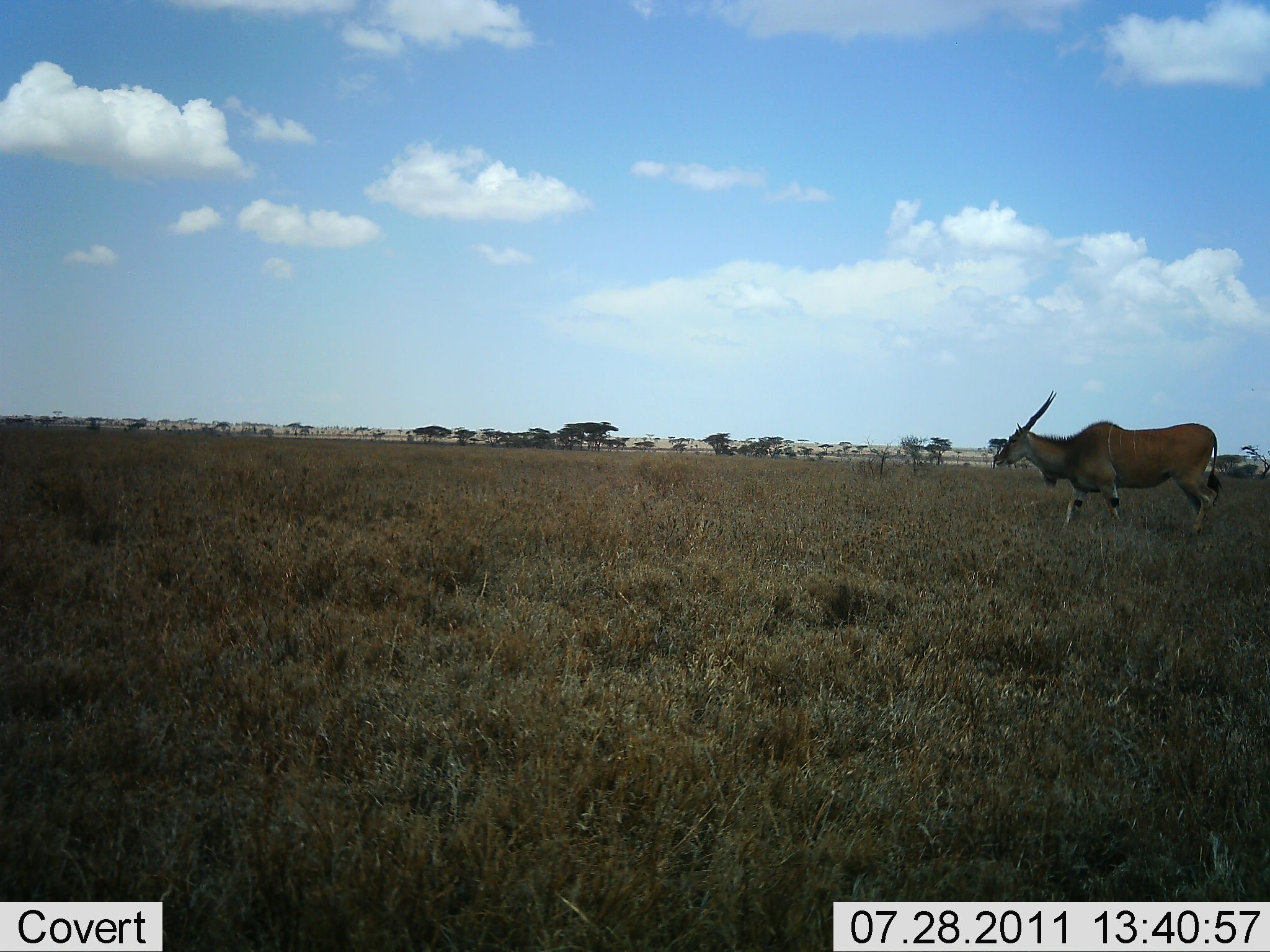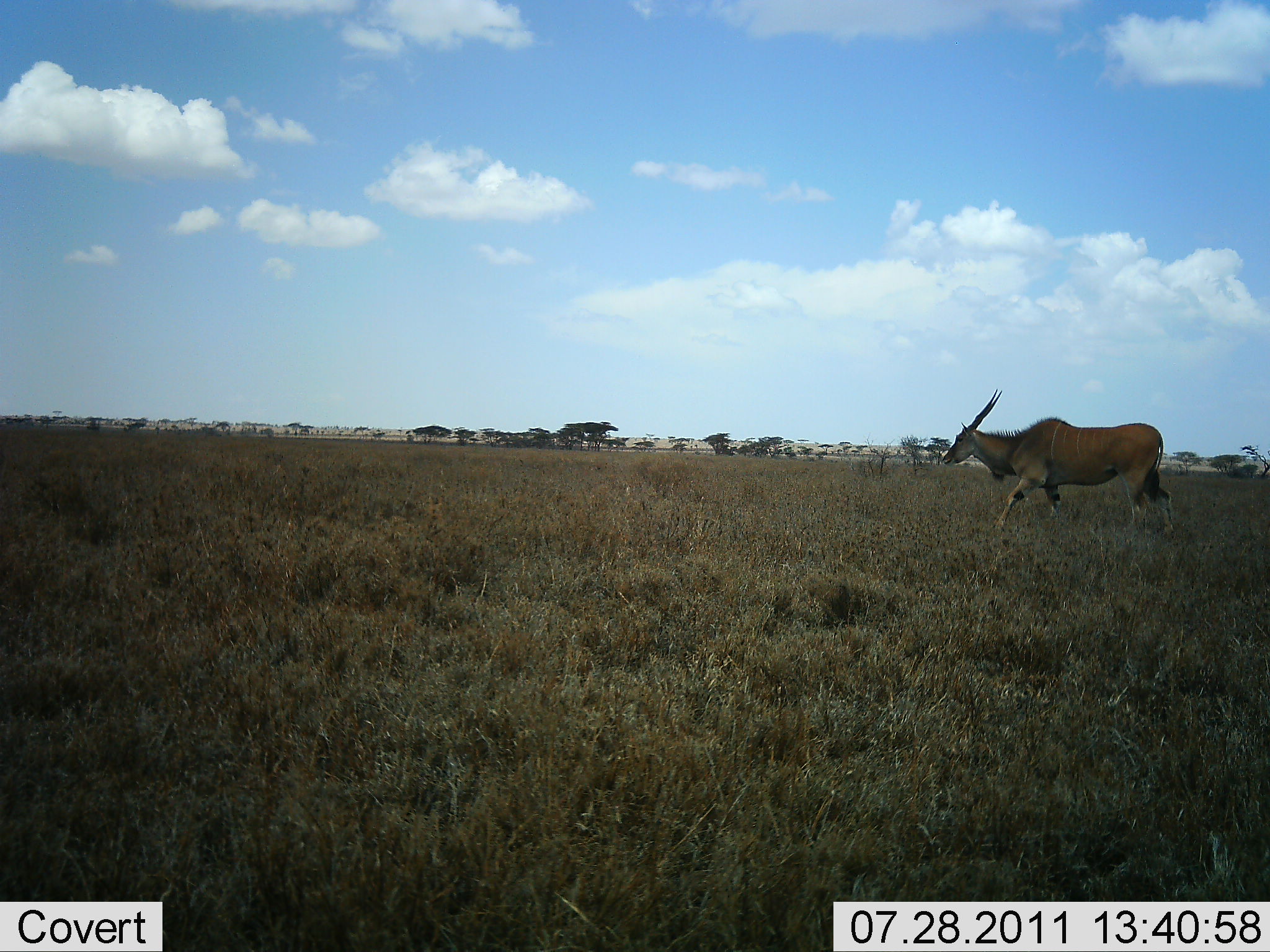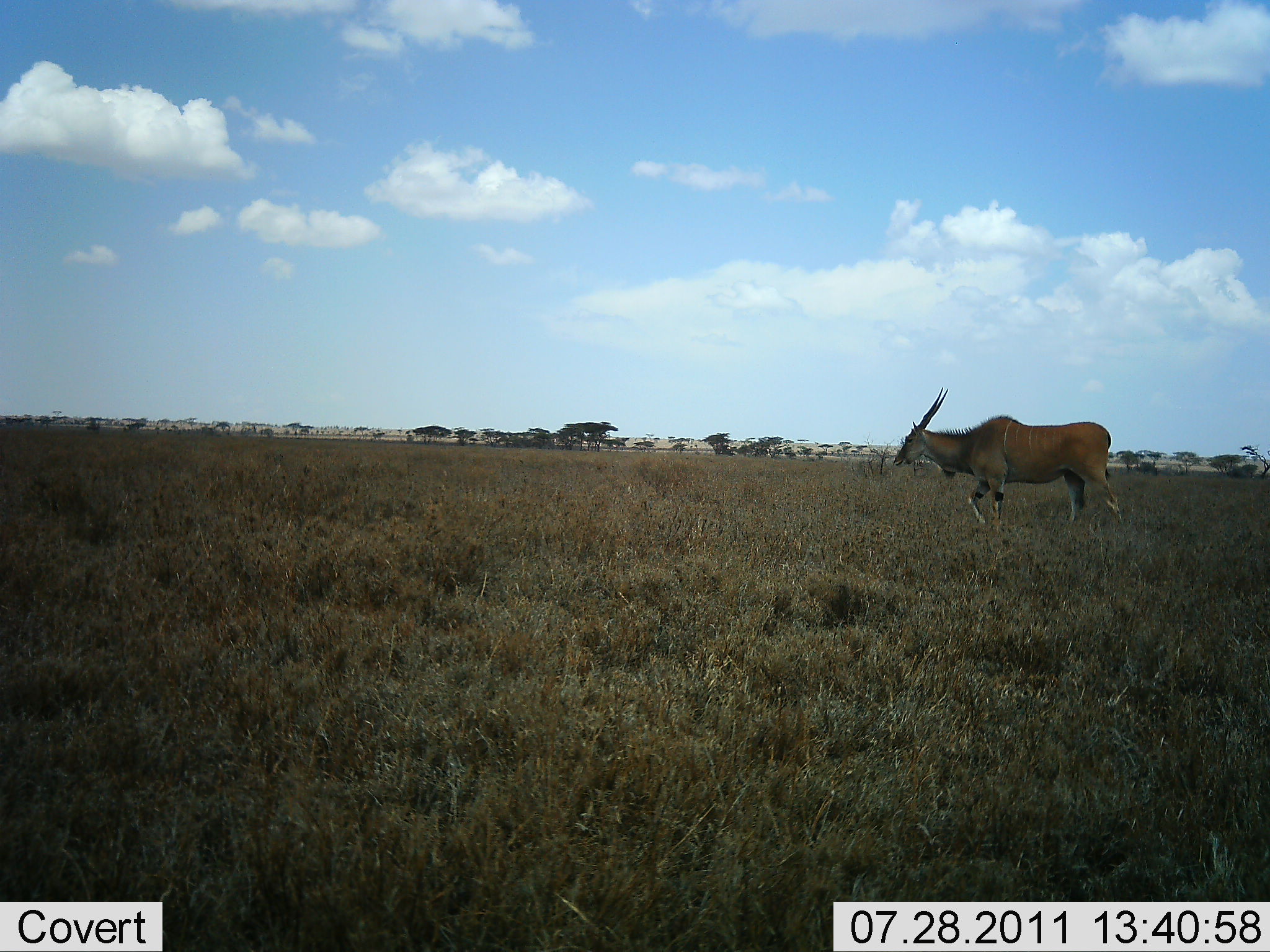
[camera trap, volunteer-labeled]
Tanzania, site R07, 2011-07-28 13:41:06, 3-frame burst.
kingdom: Animalia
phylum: Chordata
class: Mammalia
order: Artiodactyla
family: Bovidae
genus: Tragelaphus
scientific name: Tragelaphus oryx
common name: eland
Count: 1.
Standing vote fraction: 20%.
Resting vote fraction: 0%.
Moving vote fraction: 90%.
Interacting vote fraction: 0%.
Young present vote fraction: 0%.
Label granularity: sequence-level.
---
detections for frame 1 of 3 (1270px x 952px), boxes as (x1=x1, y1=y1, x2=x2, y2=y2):
animal: (x1=993, y1=391, x2=1223, y2=537)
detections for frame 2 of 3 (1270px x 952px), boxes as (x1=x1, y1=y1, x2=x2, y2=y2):
animal: (x1=942, y1=389, x2=1175, y2=536)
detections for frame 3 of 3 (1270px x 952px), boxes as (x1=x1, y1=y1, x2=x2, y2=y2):
animal: (x1=892, y1=386, x2=1123, y2=529)